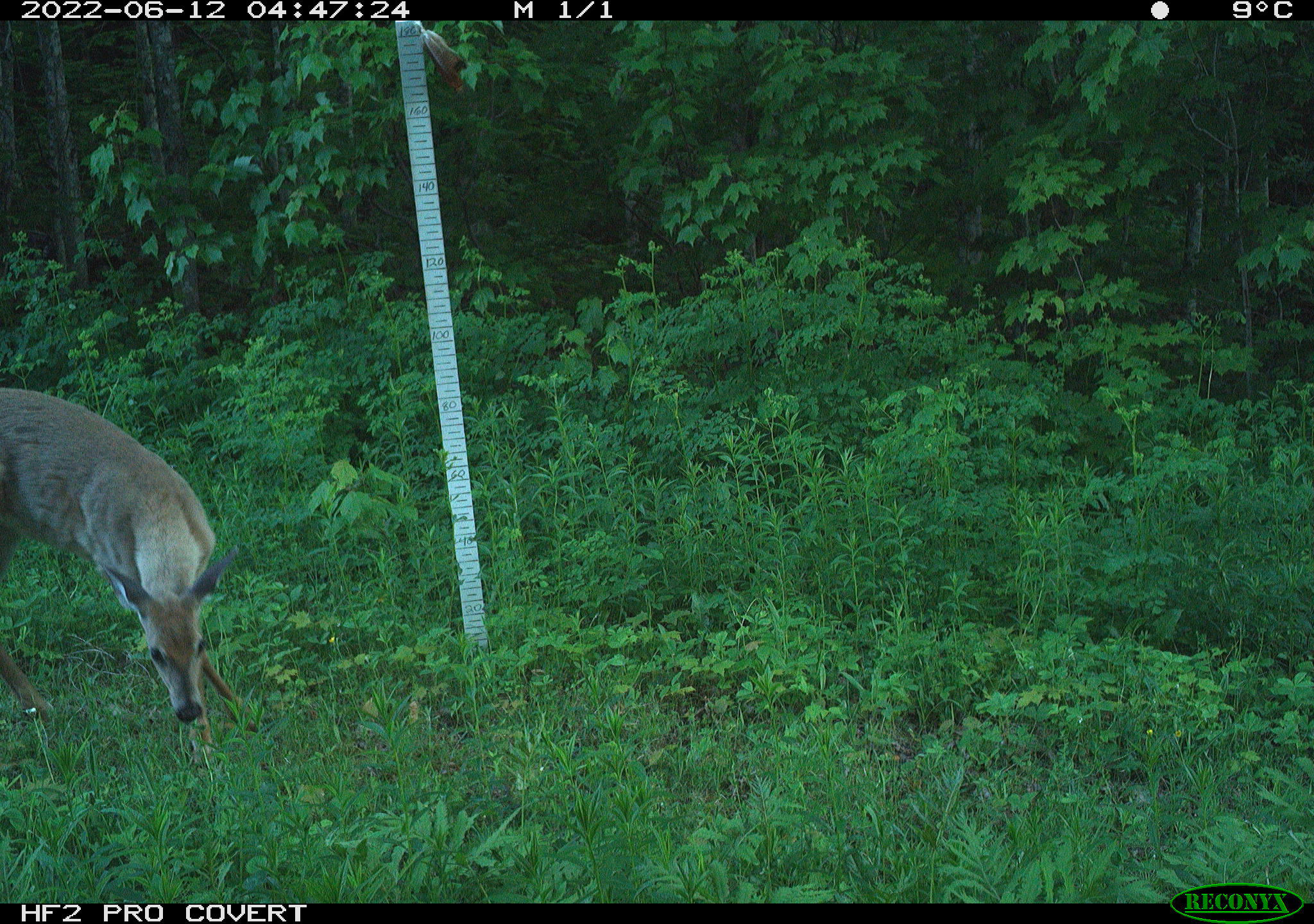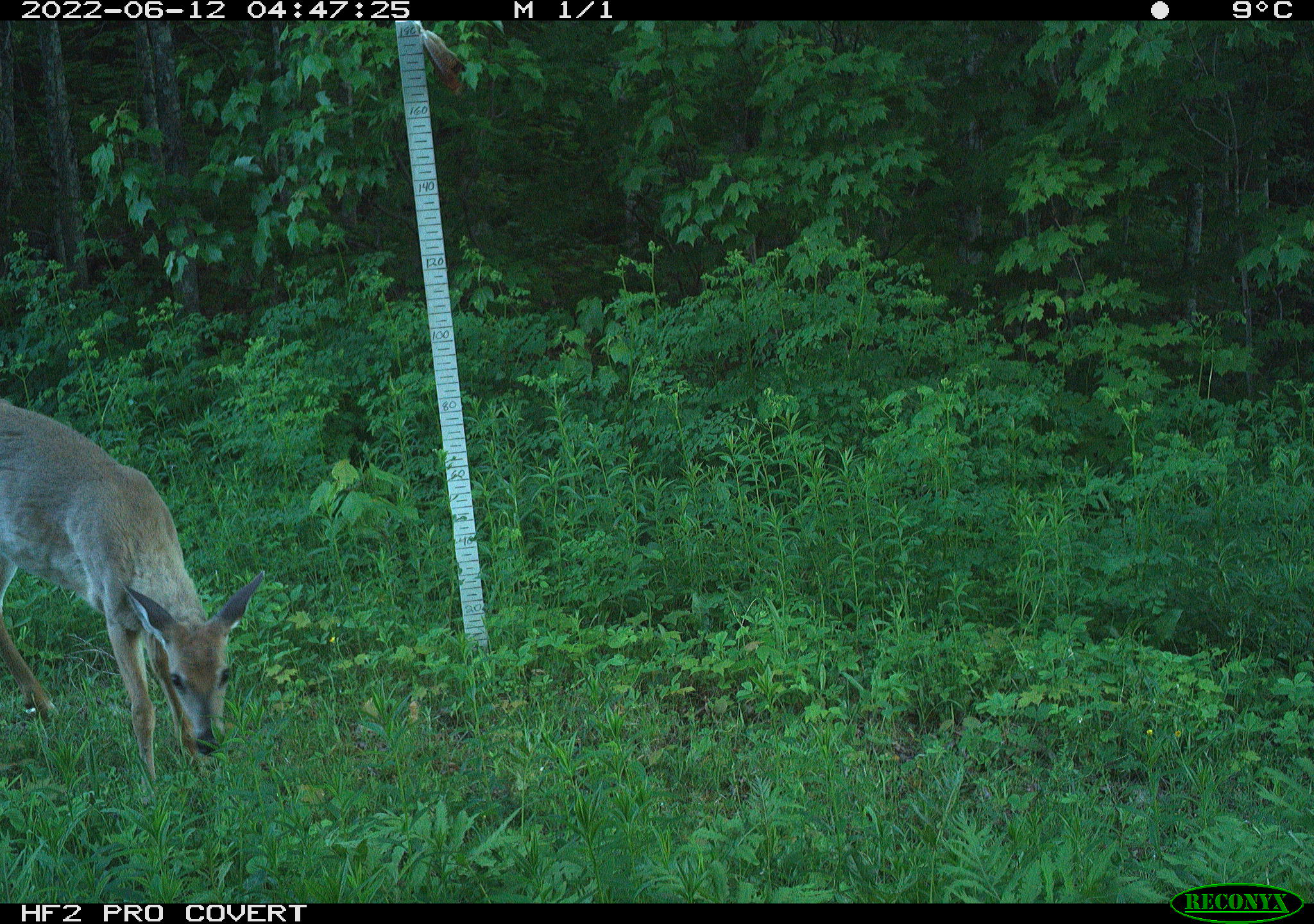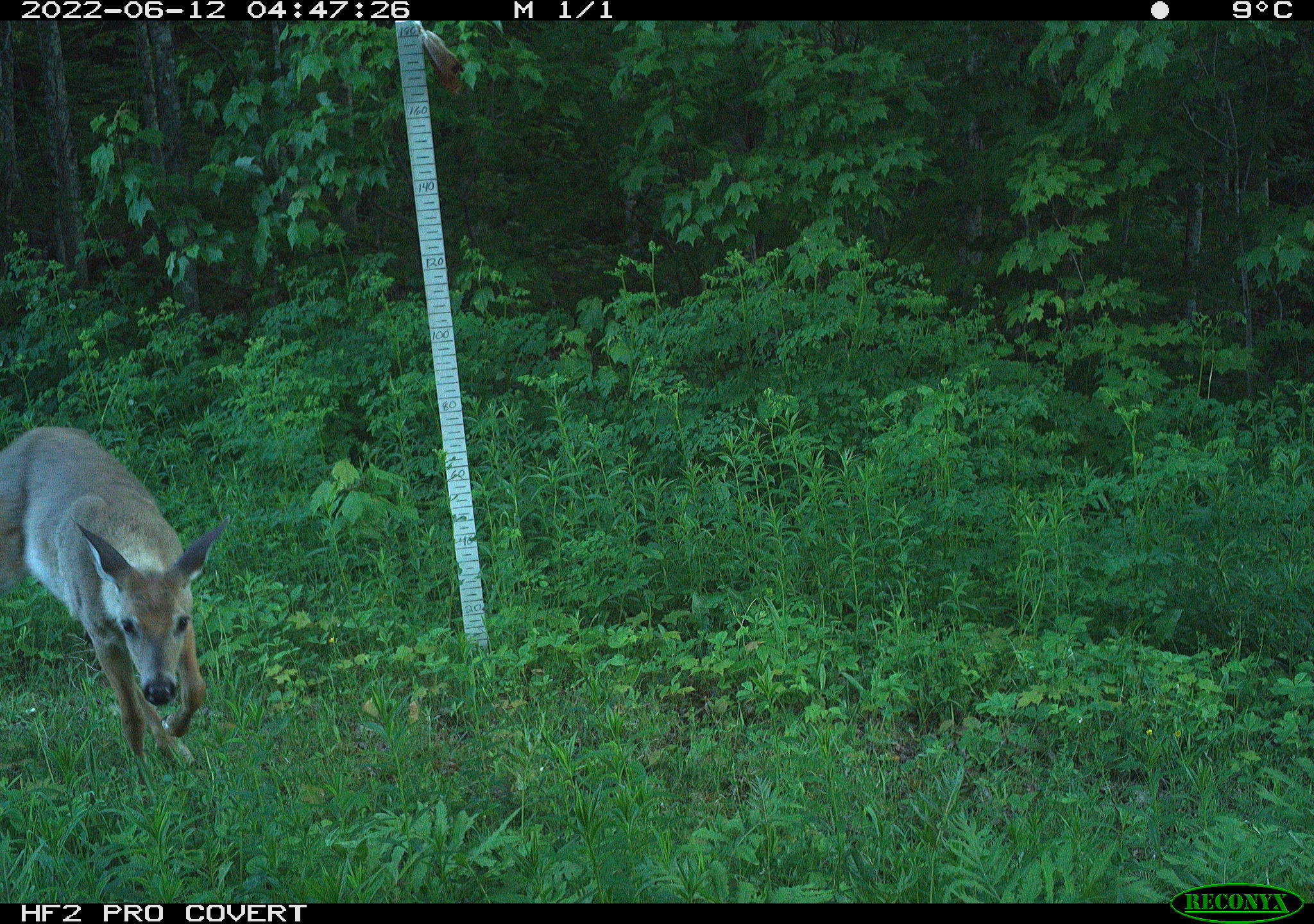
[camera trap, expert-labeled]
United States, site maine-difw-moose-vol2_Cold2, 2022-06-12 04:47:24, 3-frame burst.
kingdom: Animalia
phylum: Chordata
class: Mammalia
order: Artiodactyla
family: Cervidae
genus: Odocoileus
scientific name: Odocoileus virginianus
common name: white-tailed deer